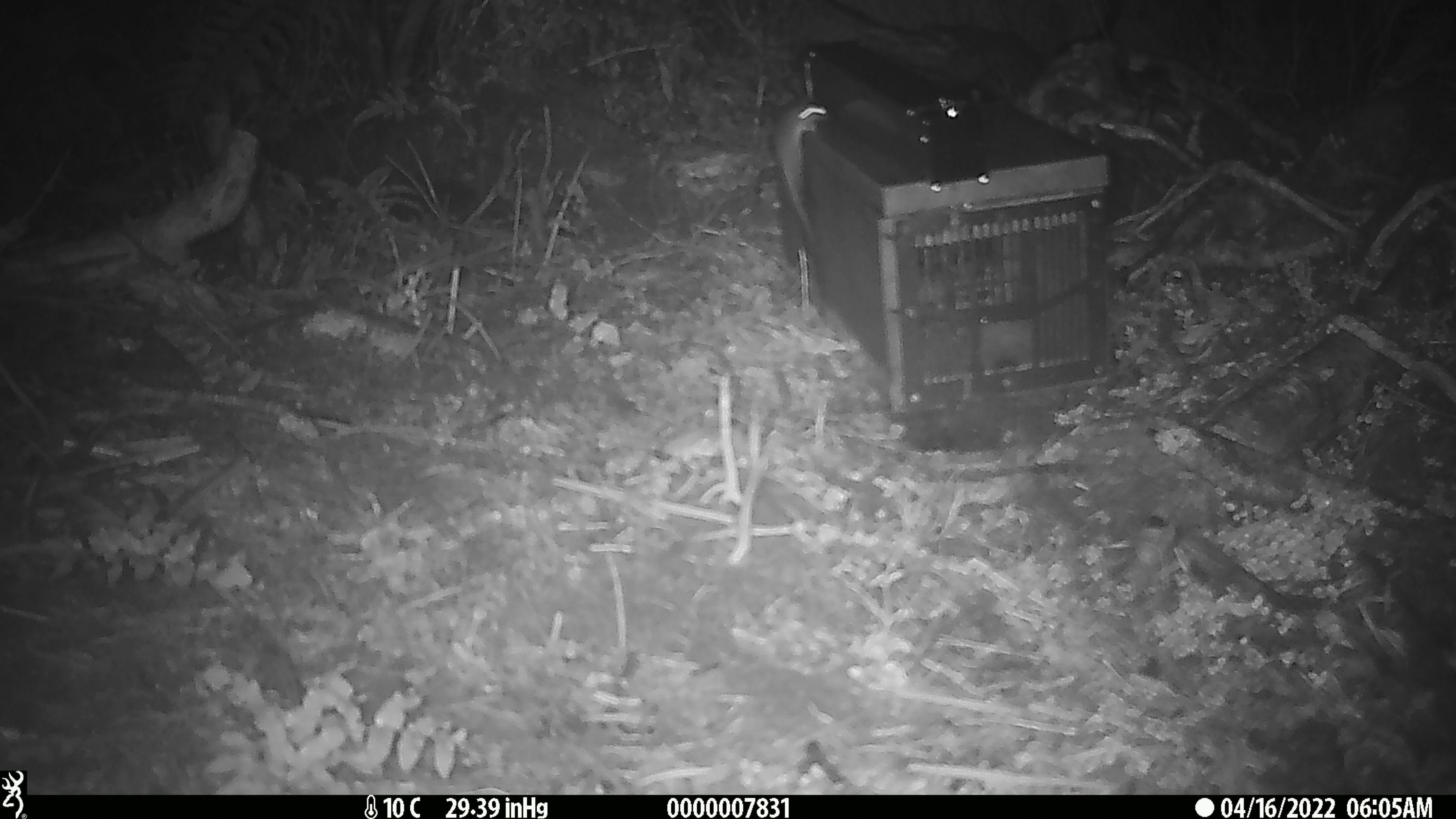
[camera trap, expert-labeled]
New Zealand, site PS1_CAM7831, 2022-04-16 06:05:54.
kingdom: Animalia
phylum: Chordata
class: Mammalia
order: Rodentia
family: Muridae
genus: Mus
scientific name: Mus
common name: mouse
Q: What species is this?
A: Mouse (Mus).